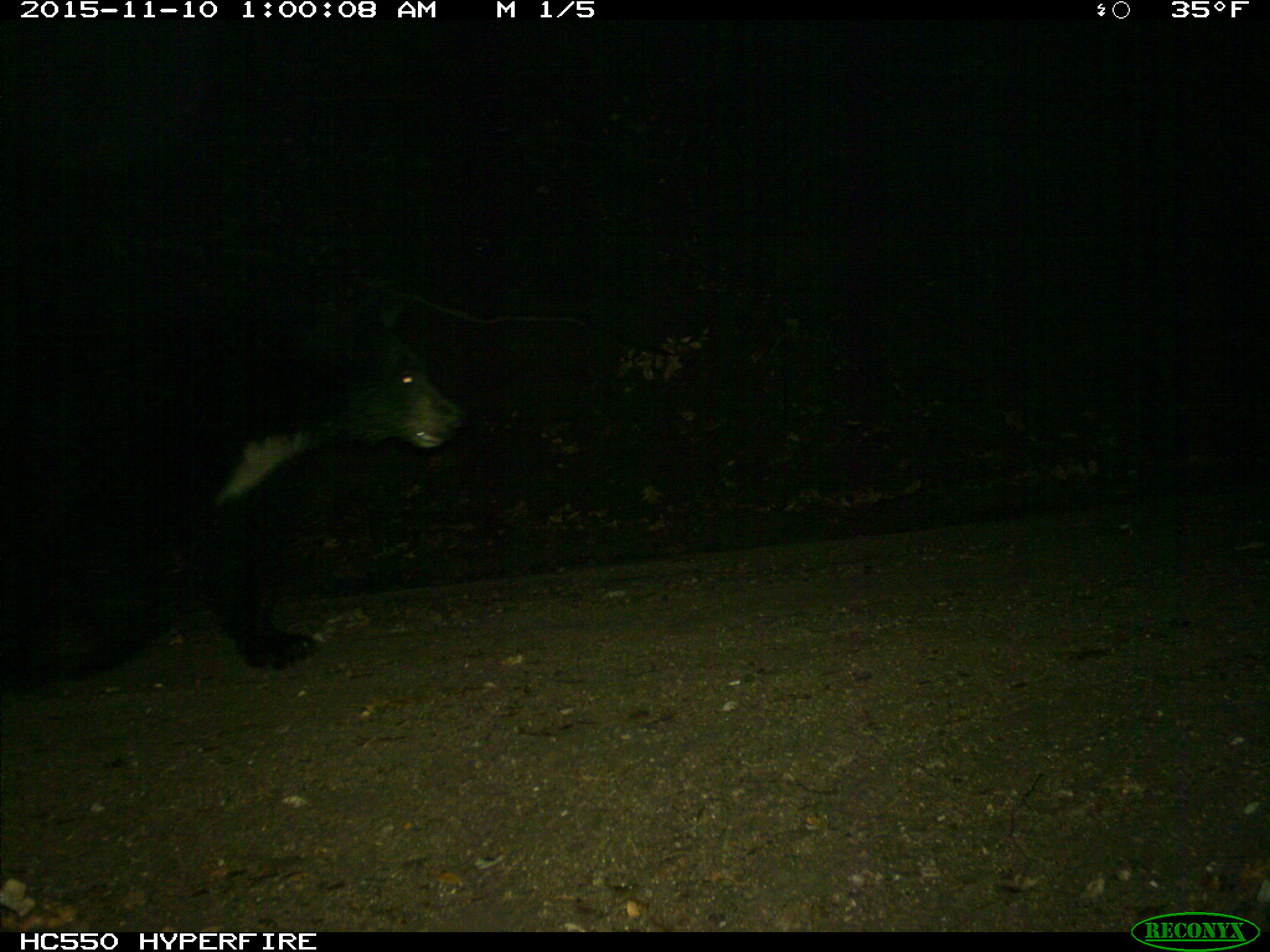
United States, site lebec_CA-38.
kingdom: Animalia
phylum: Chordata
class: Mammalia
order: Carnivora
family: Ursidae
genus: Ursus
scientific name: Ursus americanus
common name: american black bear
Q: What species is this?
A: Ursus americanus (american black bear).